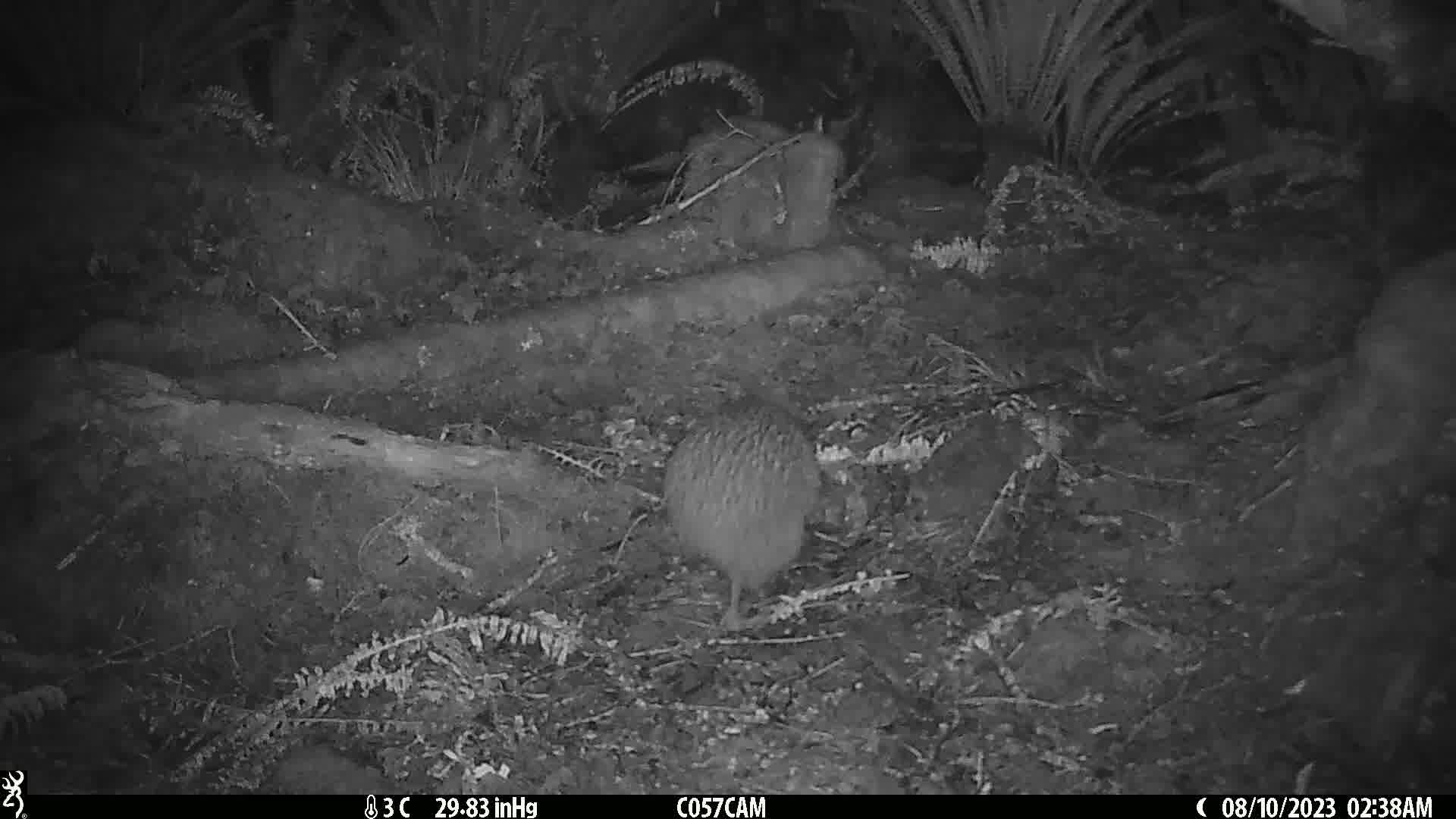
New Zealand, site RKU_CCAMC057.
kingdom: Animalia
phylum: Chordata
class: Aves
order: Apterygiformes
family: Apterygidae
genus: Apteryx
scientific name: Apteryx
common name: kiwi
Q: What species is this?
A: Kiwi (Apteryx).